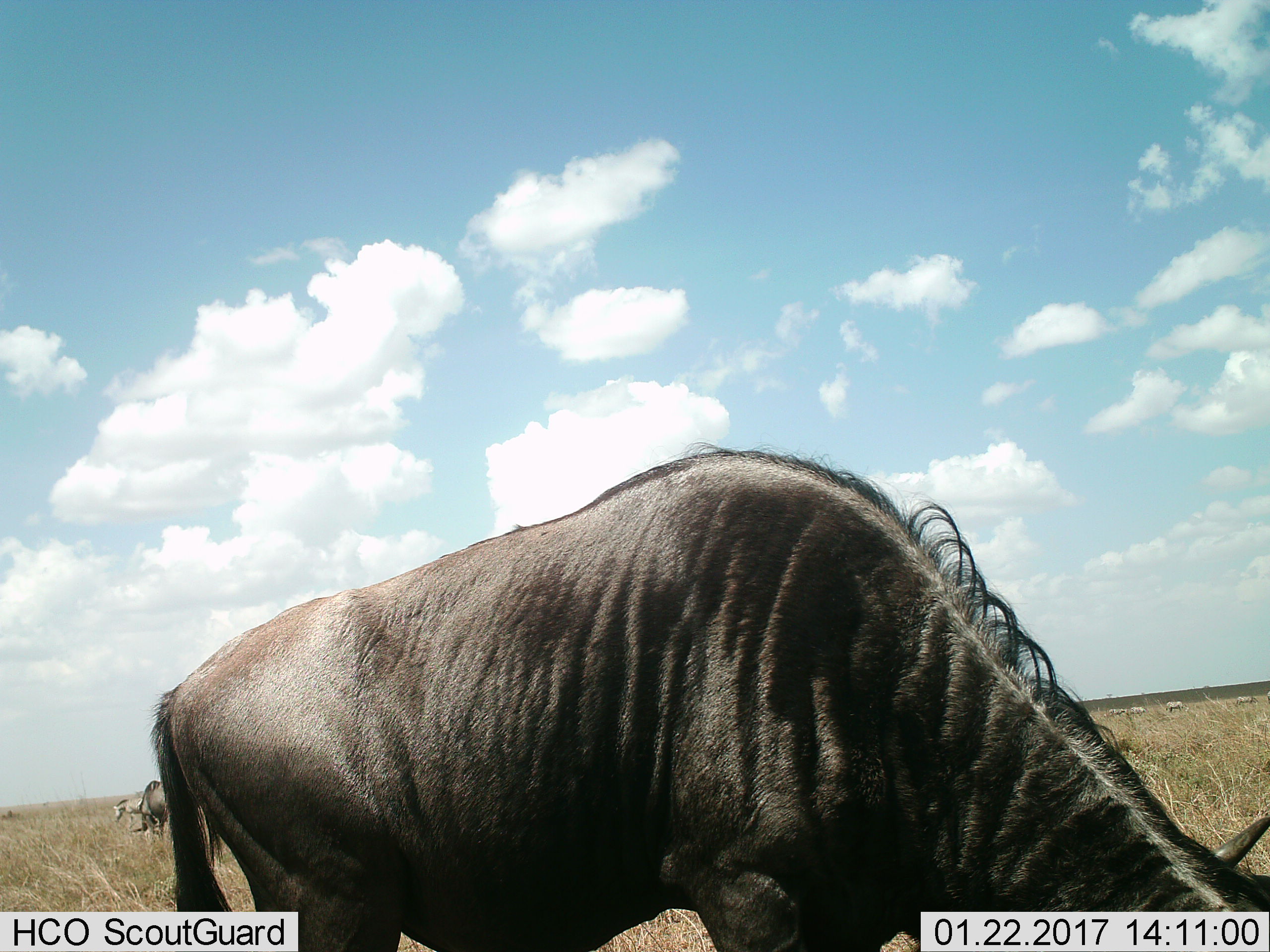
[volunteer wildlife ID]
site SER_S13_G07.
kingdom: Animalia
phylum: Chordata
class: Mammalia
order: Artiodactyla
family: Bovidae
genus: Connochaetes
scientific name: Connochaetes taurinus taurinus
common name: blue wildebeest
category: wildebeestblue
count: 2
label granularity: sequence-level